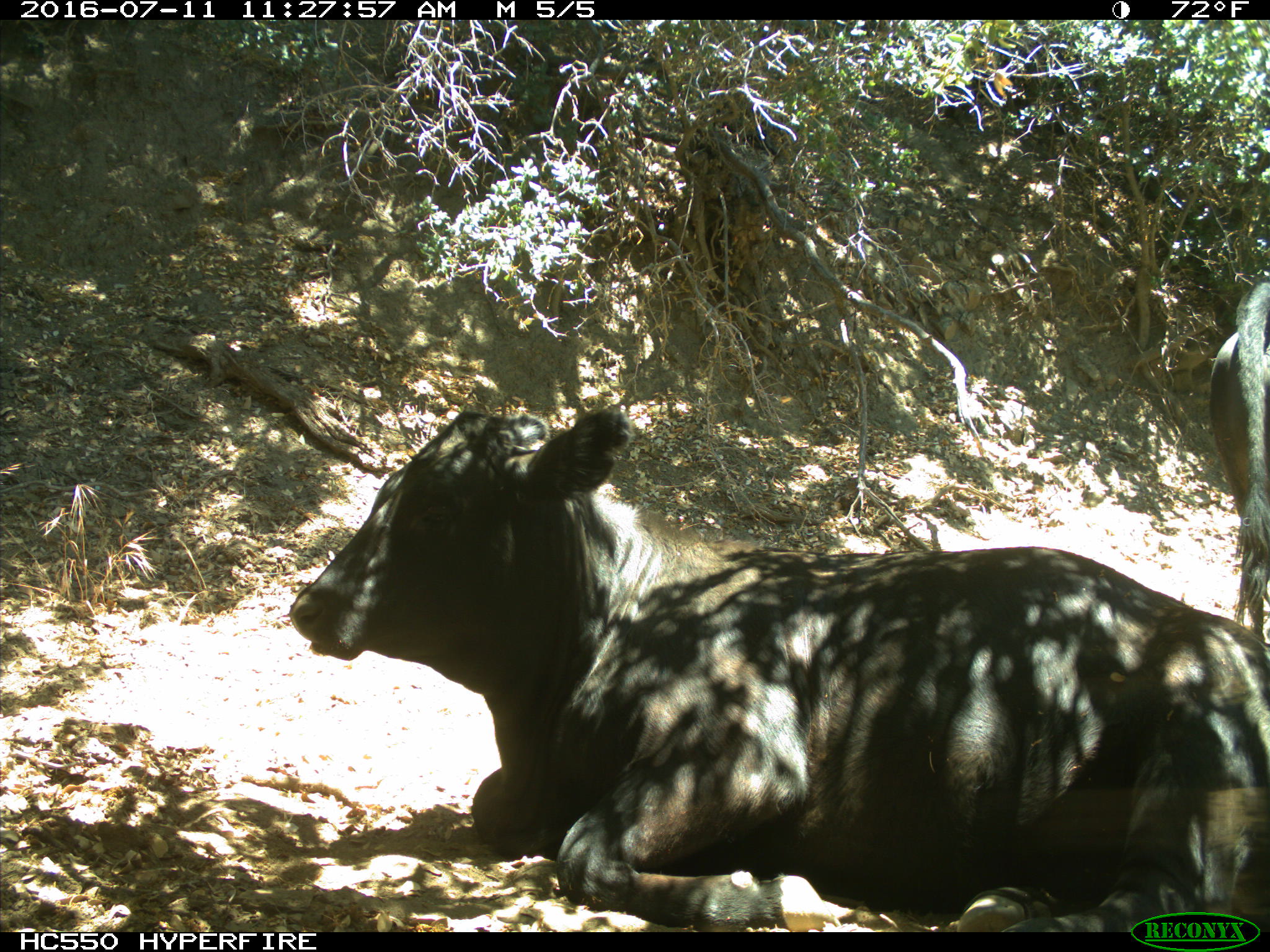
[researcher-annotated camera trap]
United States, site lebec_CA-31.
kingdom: Animalia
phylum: Chordata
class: Mammalia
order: Artiodactyla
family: Bovidae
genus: Bos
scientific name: Bos taurus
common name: domestic cow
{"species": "Bos taurus (domestic cow)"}